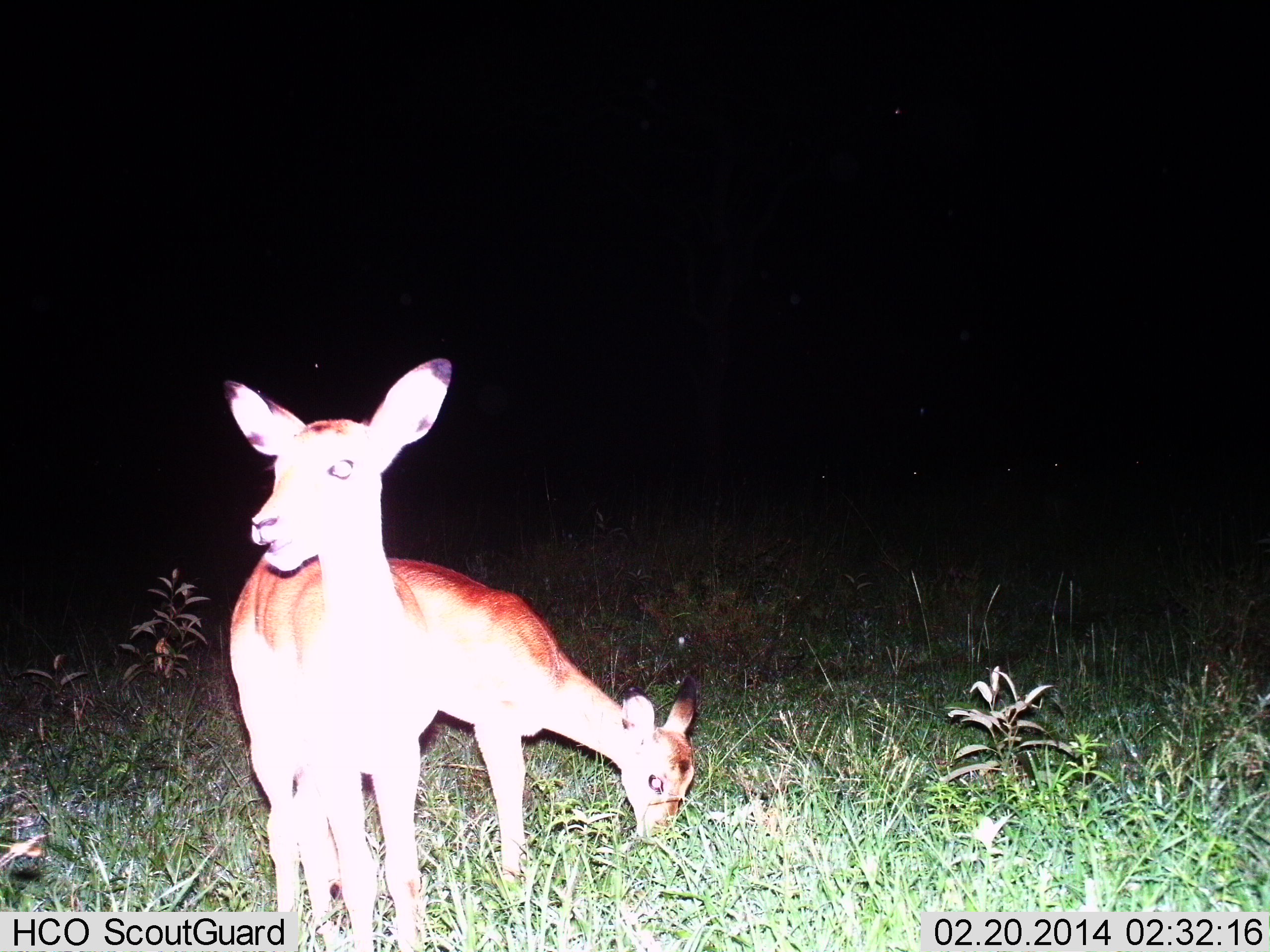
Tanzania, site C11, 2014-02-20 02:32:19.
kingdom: Animalia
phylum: Chordata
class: Mammalia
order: Artiodactyla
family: Bovidae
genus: Aepyceros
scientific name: Aepyceros melampus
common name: impala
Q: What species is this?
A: Impala (Aepyceros melampus).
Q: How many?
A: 2.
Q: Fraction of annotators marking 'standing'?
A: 82%.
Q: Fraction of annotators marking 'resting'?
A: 0%.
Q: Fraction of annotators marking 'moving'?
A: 0%.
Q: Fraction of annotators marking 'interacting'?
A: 0%.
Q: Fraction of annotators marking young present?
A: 18%.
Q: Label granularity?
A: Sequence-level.